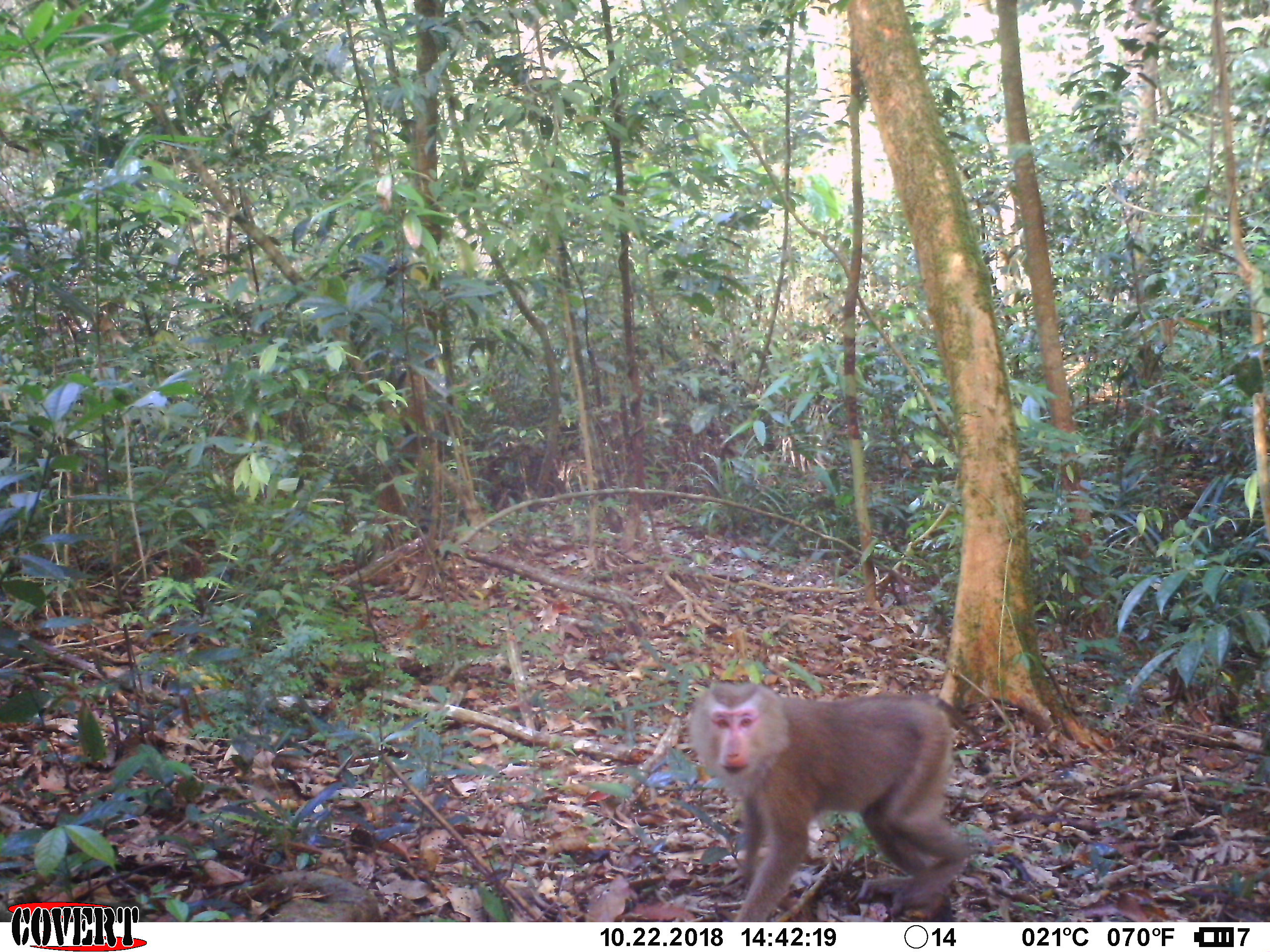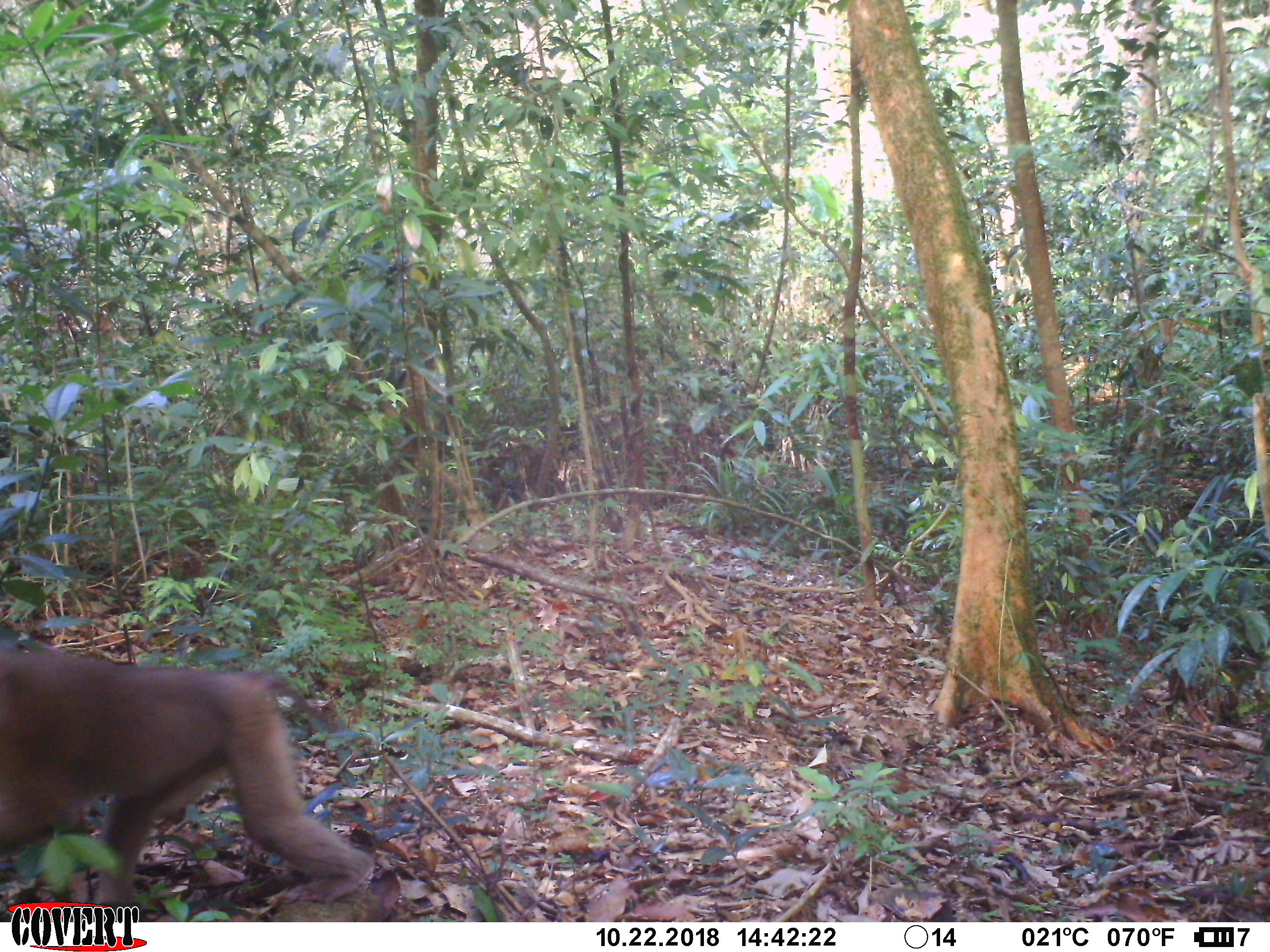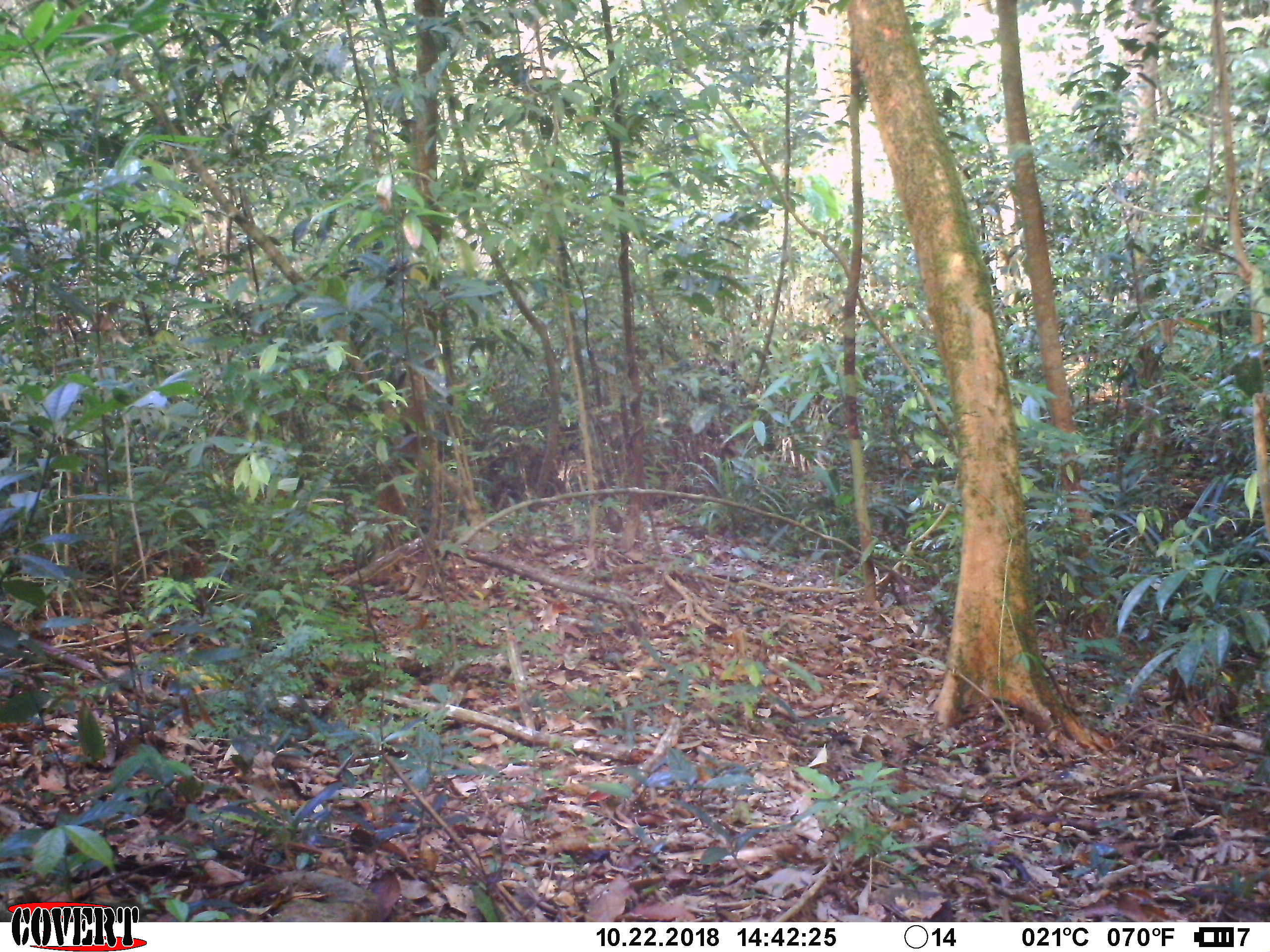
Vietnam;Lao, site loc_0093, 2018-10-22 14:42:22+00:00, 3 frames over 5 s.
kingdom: Animalia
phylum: Chordata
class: Mammalia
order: Primates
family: Cercopithecidae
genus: Macaca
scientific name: Macaca nemestrina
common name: pig-tailed macaque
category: pig tailed macaque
Pig tailed macaque (pig-tailed macaque) (Macaca nemestrina). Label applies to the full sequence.